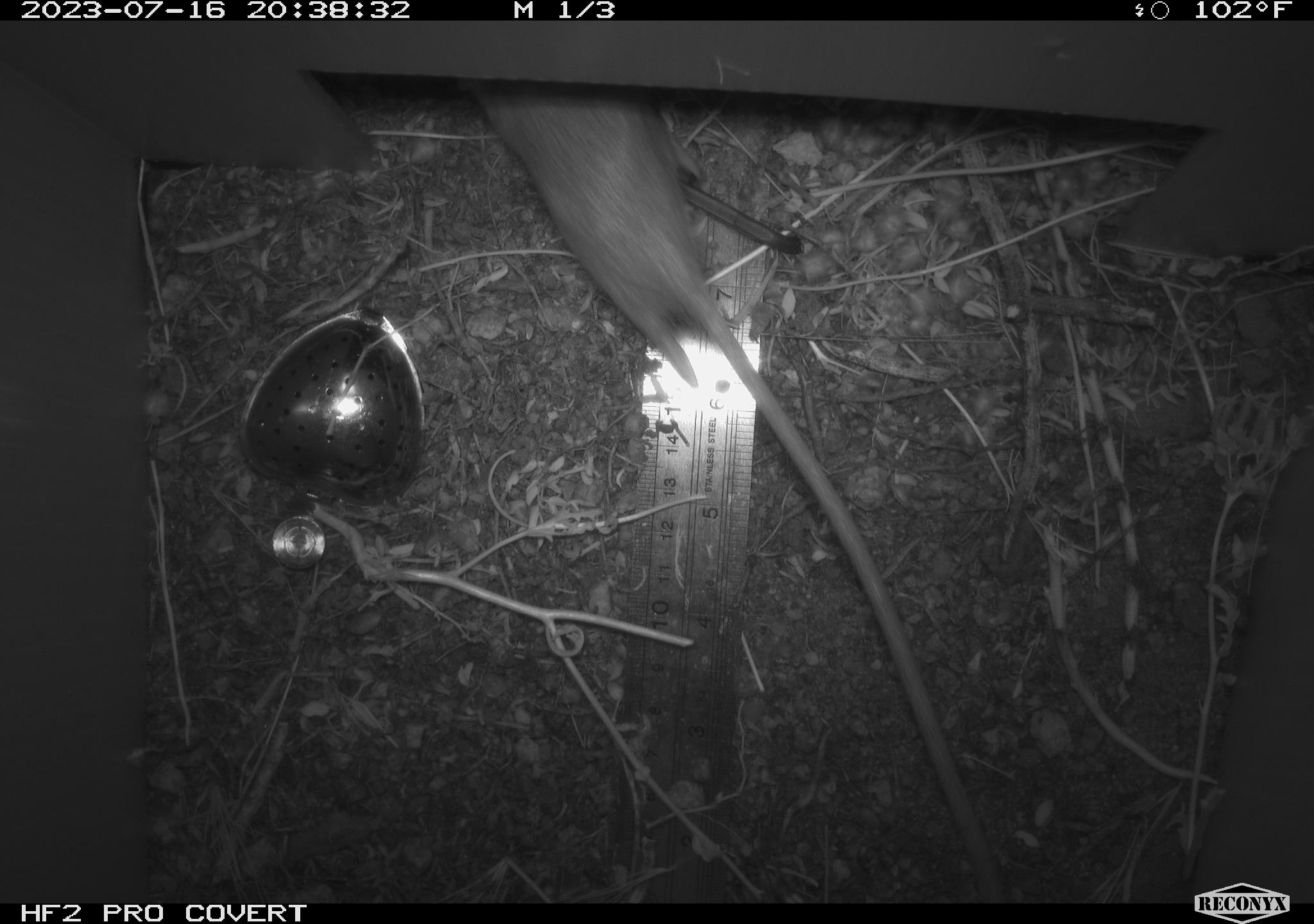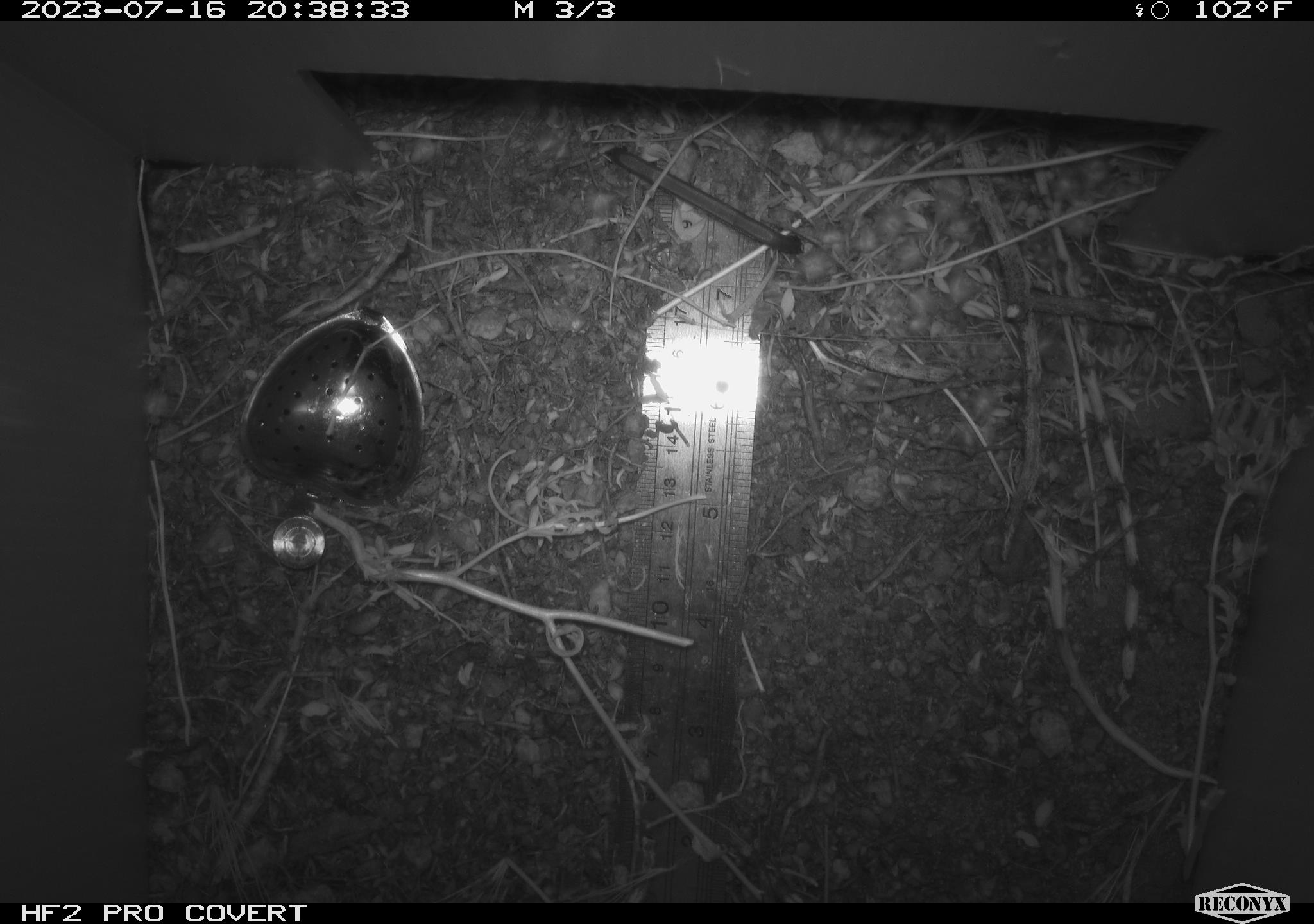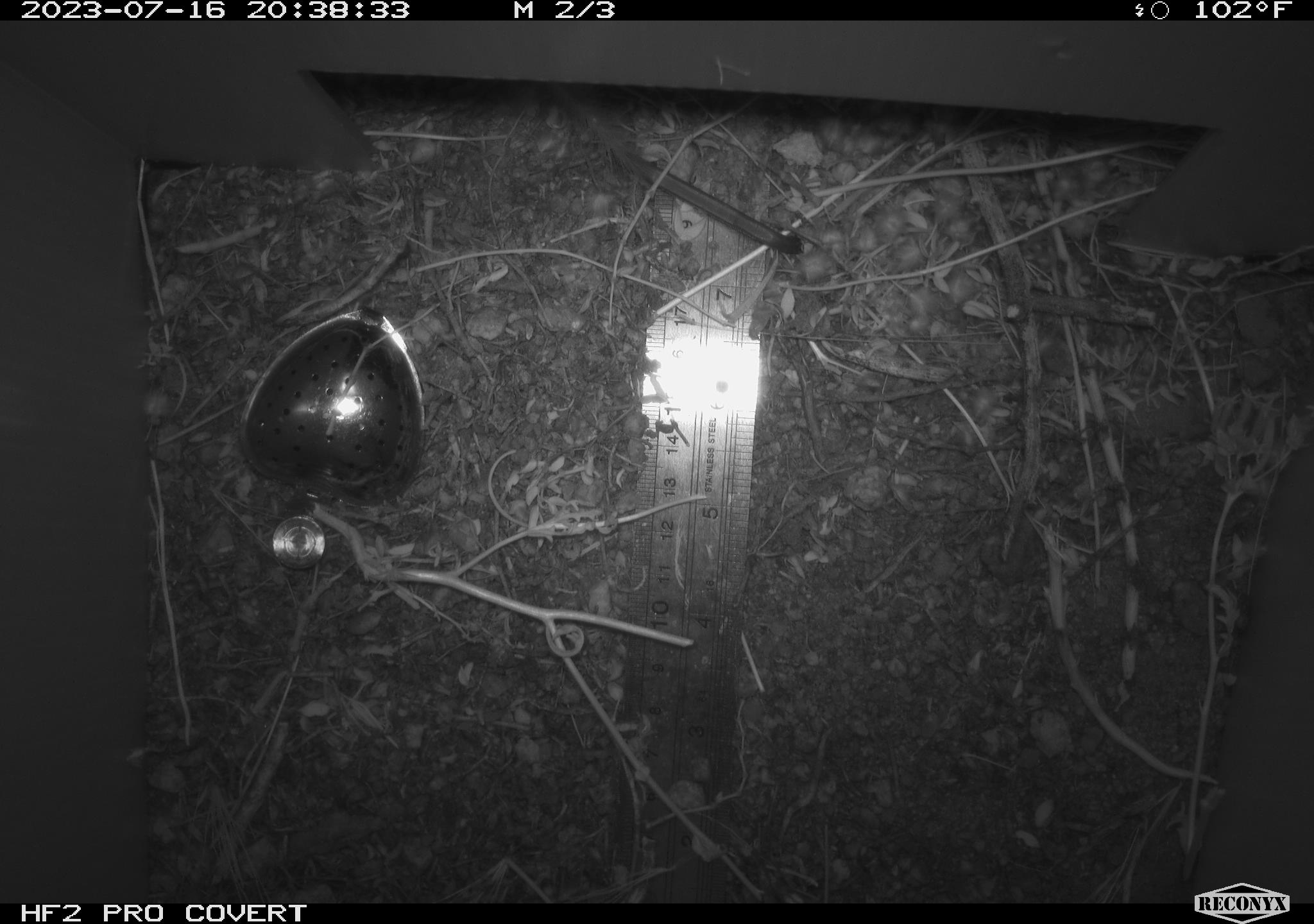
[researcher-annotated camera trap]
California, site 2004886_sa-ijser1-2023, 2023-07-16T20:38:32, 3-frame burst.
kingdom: Animalia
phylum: Chordata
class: Mammalia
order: Rodentia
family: Heteromyidae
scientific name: Heteromyidae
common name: kangaroo rats and pocket mice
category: heteromyidae family